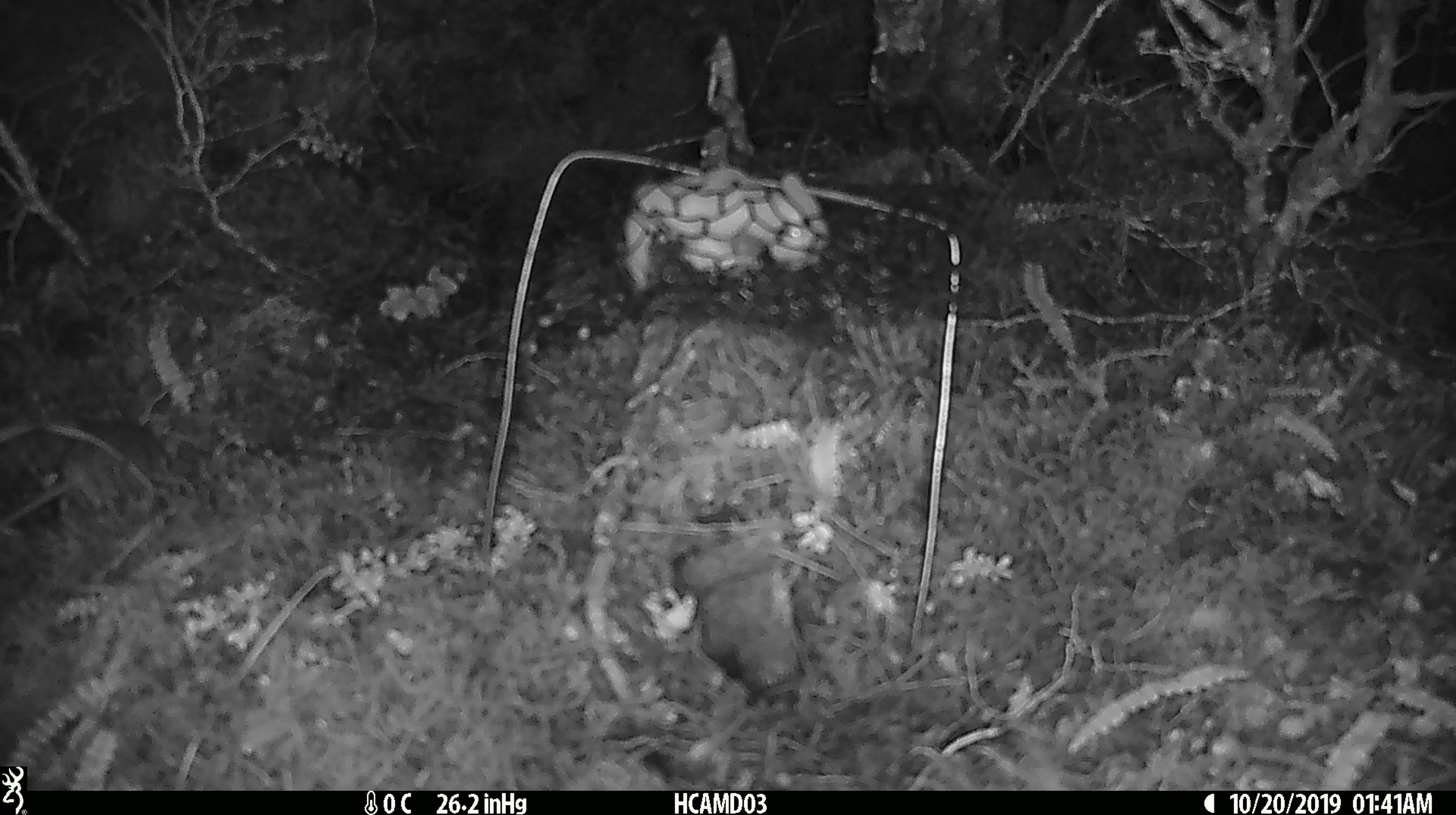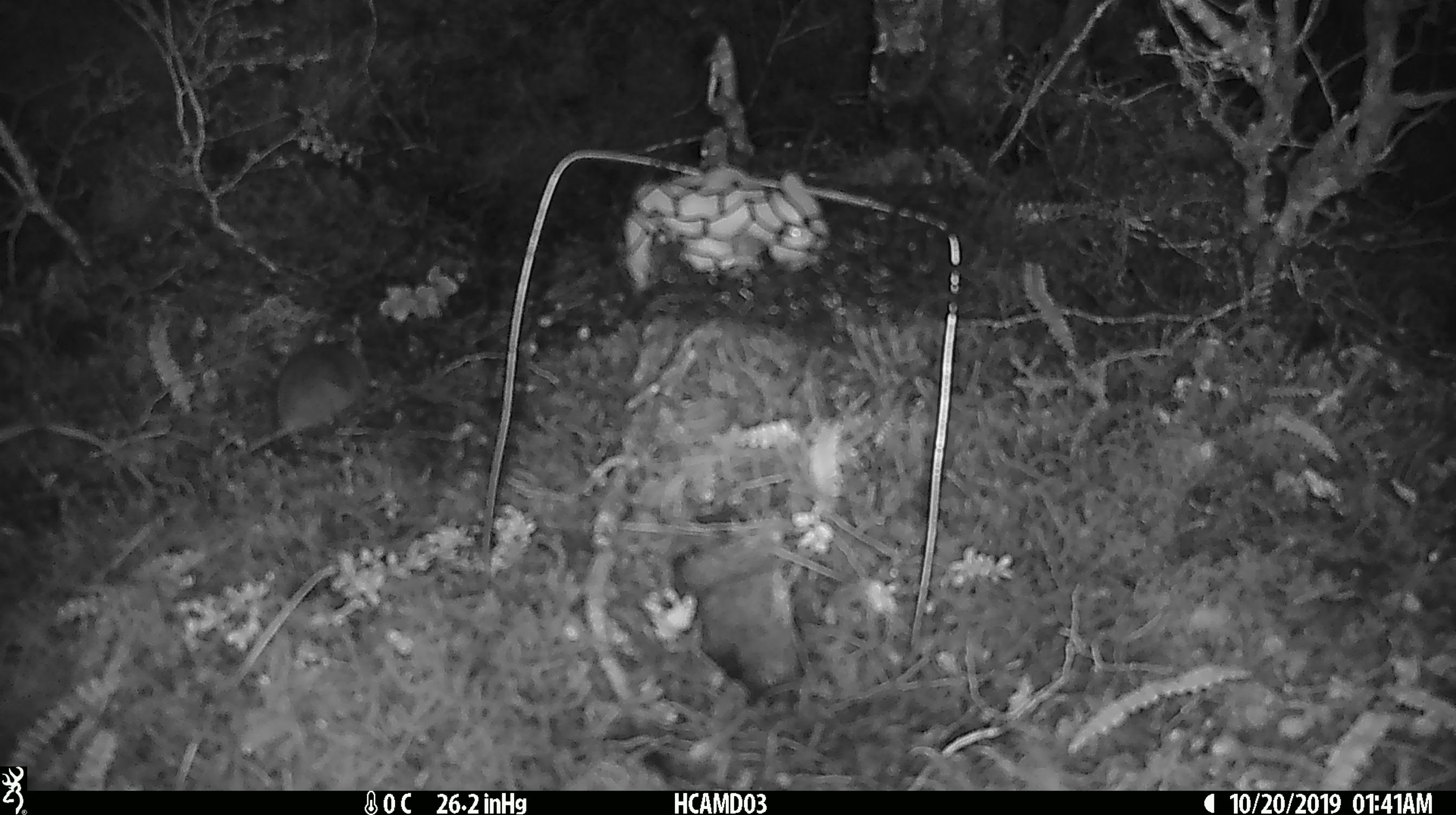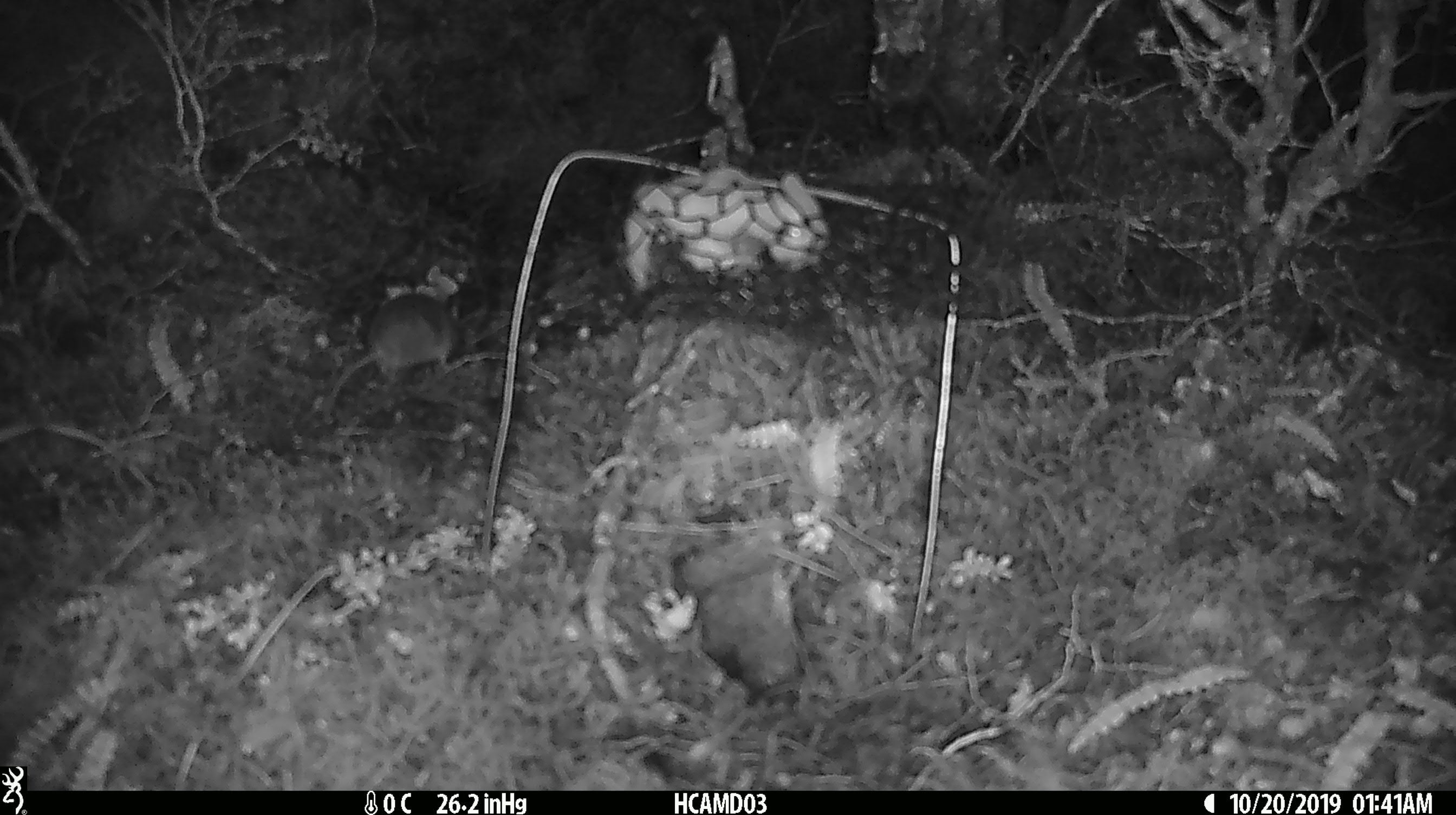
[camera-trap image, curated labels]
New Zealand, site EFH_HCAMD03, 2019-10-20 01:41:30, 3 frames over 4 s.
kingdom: Animalia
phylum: Chordata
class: Mammalia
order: Rodentia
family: Muridae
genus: Mus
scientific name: Mus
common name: mouse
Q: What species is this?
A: Mouse (Mus).